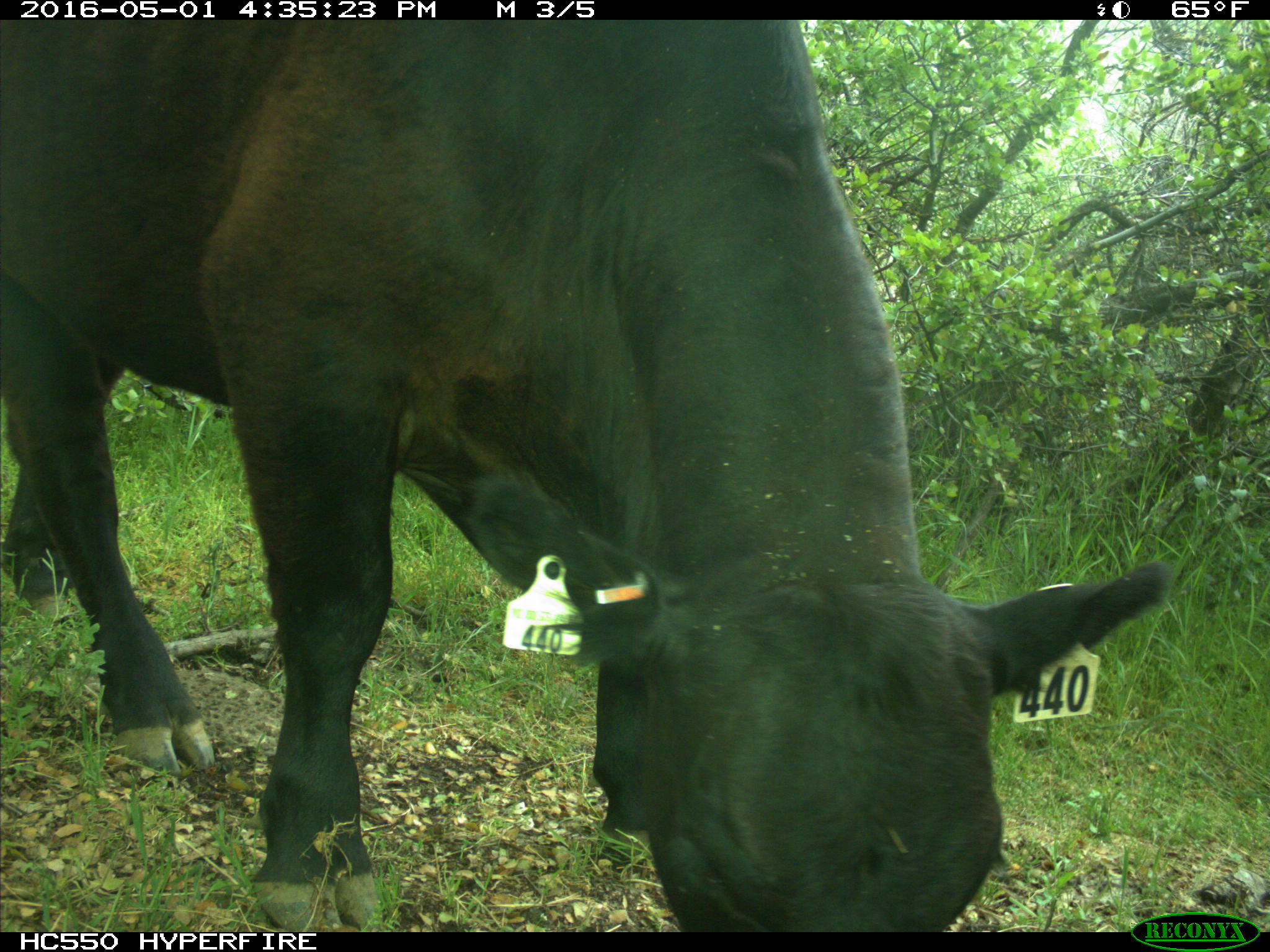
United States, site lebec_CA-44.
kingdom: Animalia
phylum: Chordata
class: Mammalia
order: Artiodactyla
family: Bovidae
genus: Bos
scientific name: Bos taurus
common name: domestic cow